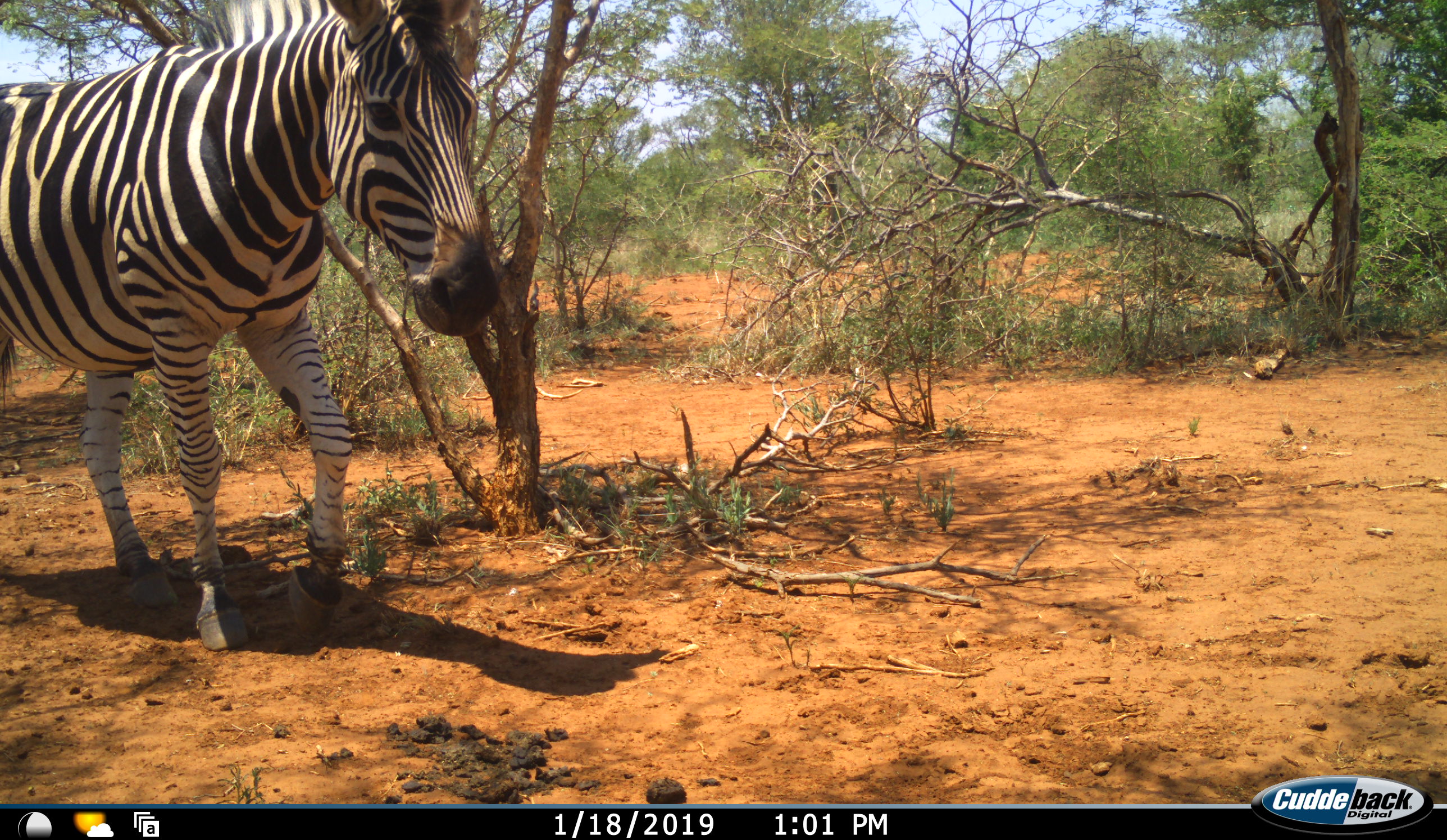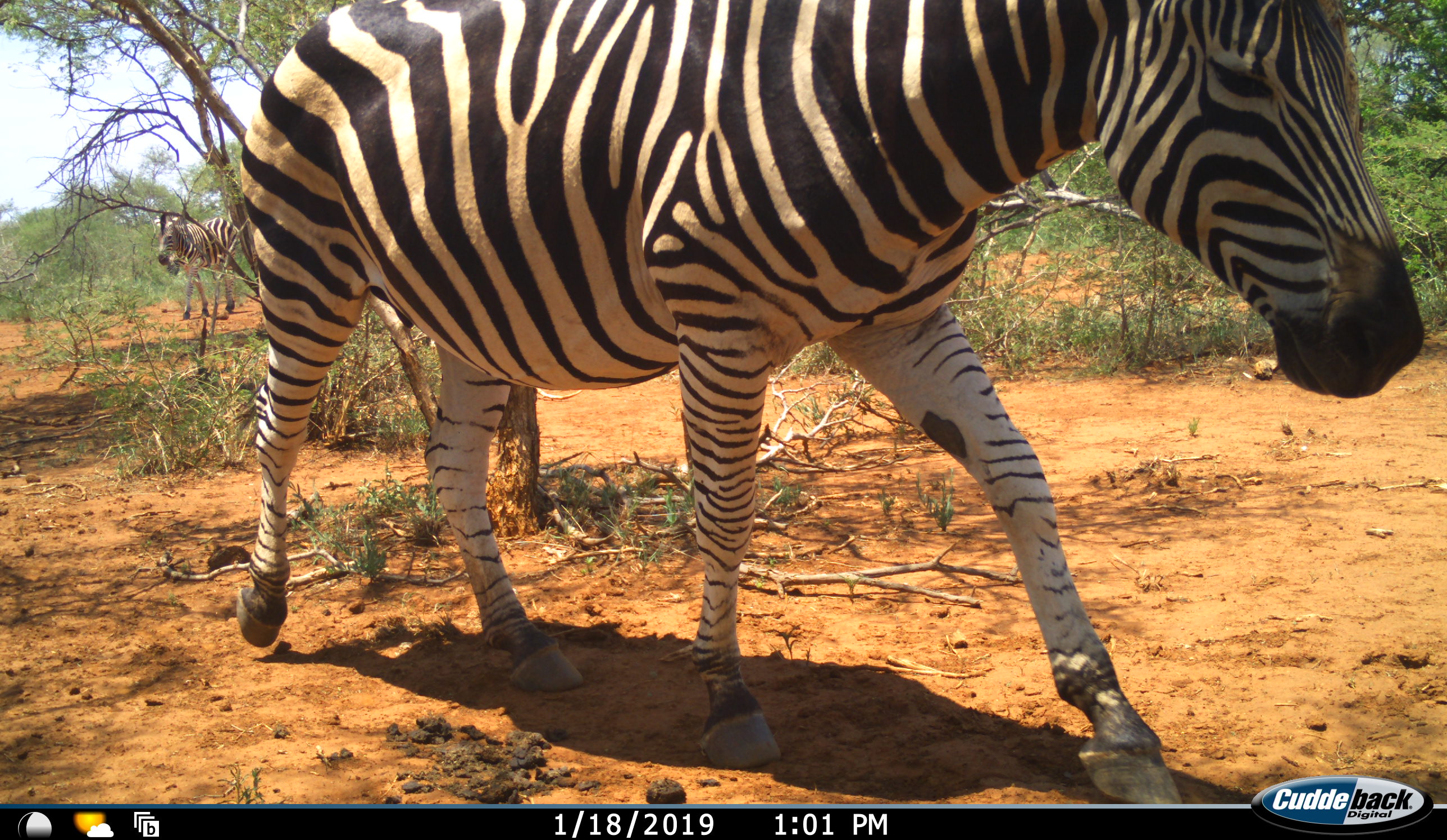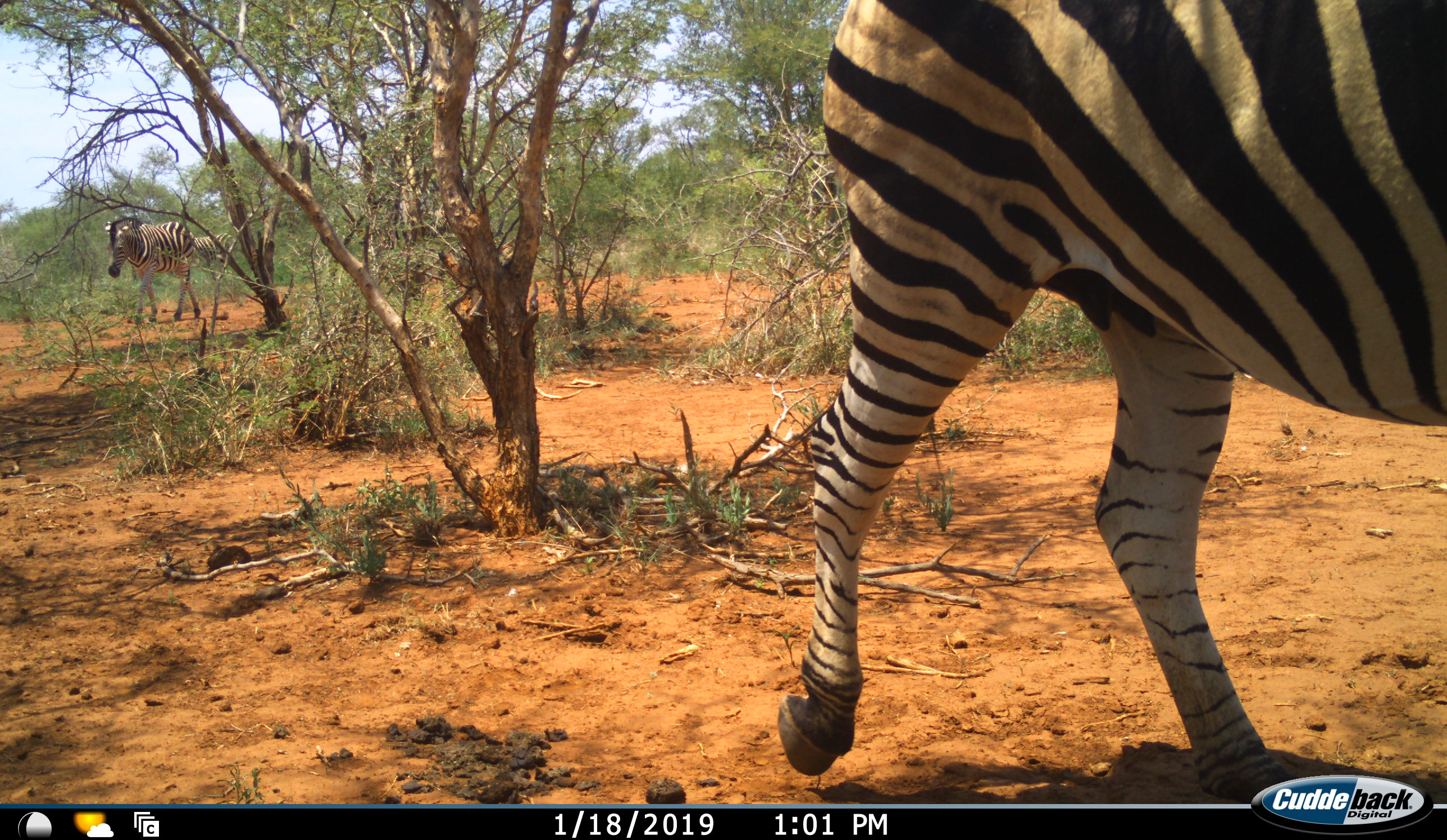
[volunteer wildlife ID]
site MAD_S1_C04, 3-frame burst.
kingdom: Animalia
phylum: Chordata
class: Mammalia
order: Perissodactyla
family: Equidae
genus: Equus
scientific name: Equus quagga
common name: plains zebra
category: zebraplains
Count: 3.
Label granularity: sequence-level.